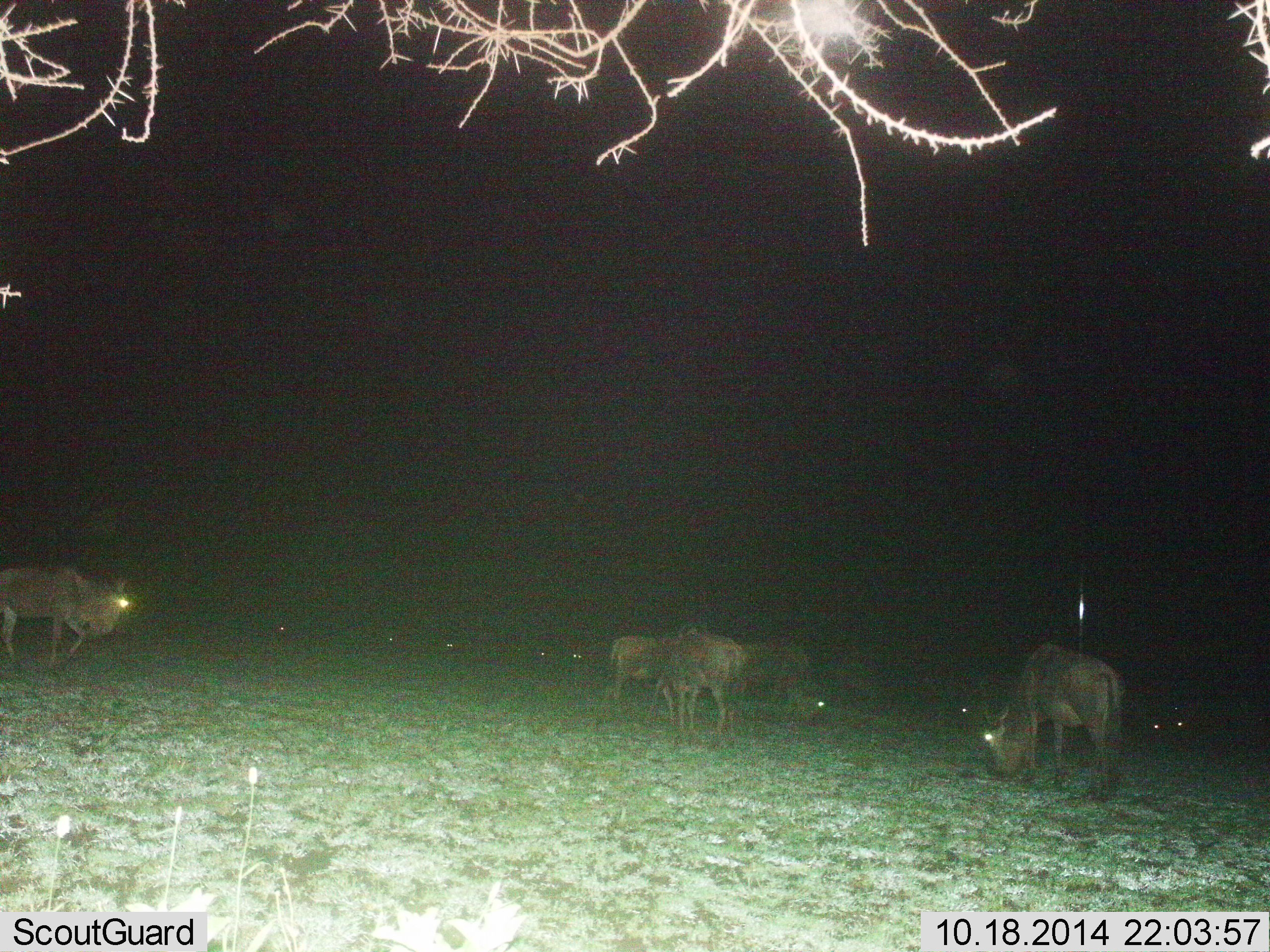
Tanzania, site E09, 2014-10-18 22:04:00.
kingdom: Animalia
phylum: Chordata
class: Mammalia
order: Artiodactyla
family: Bovidae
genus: Connochaetes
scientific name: Connochaetes taurinus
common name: blue wildebeest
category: wildebeest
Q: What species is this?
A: Wildebeest (blue wildebeest) (Connochaetes taurinus).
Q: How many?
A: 10.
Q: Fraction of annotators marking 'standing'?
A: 70%.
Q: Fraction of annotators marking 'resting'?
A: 20%.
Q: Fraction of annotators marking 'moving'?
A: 40%.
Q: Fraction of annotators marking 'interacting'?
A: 0%.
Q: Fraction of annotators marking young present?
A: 0%.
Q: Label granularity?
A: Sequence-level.